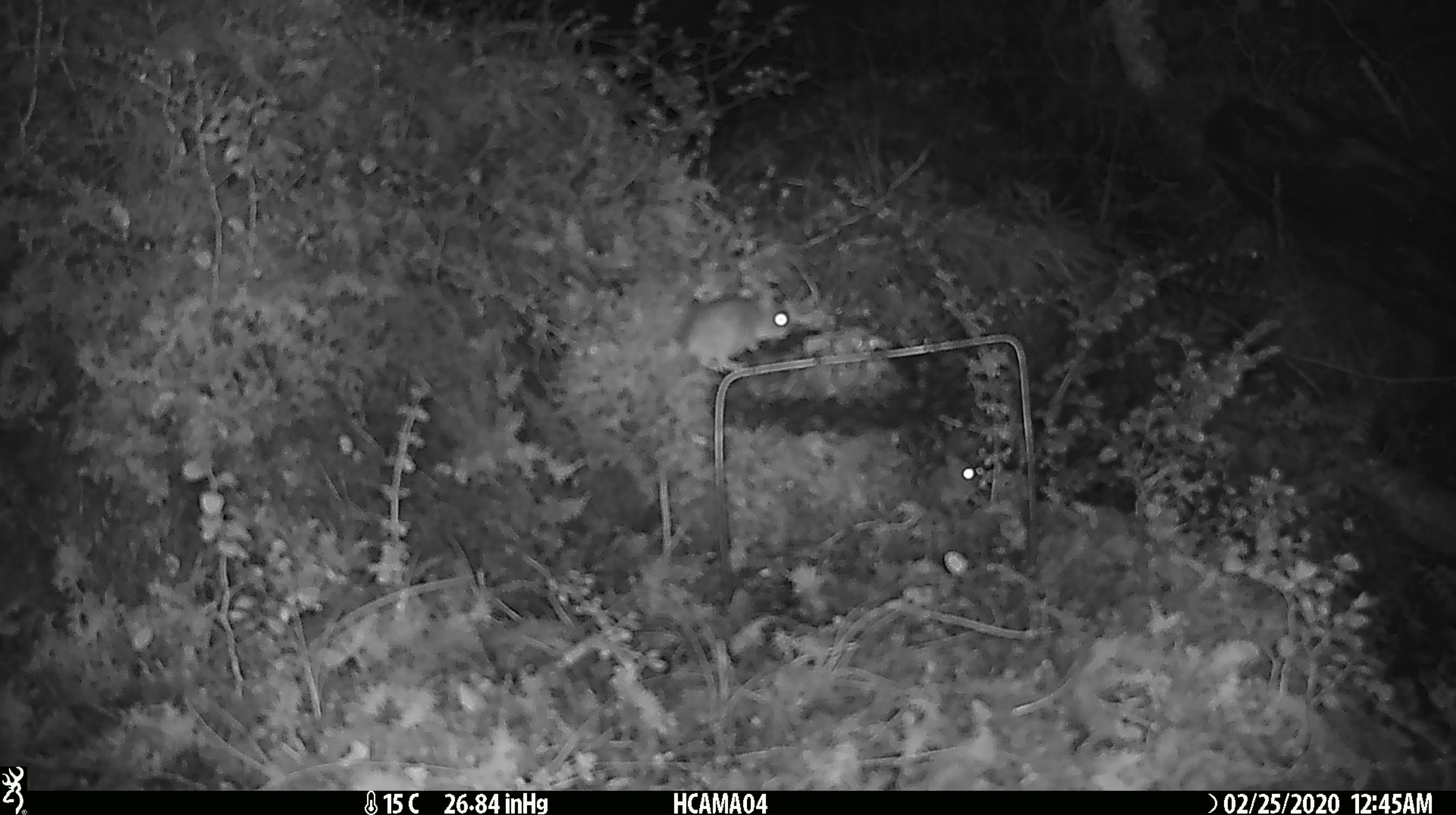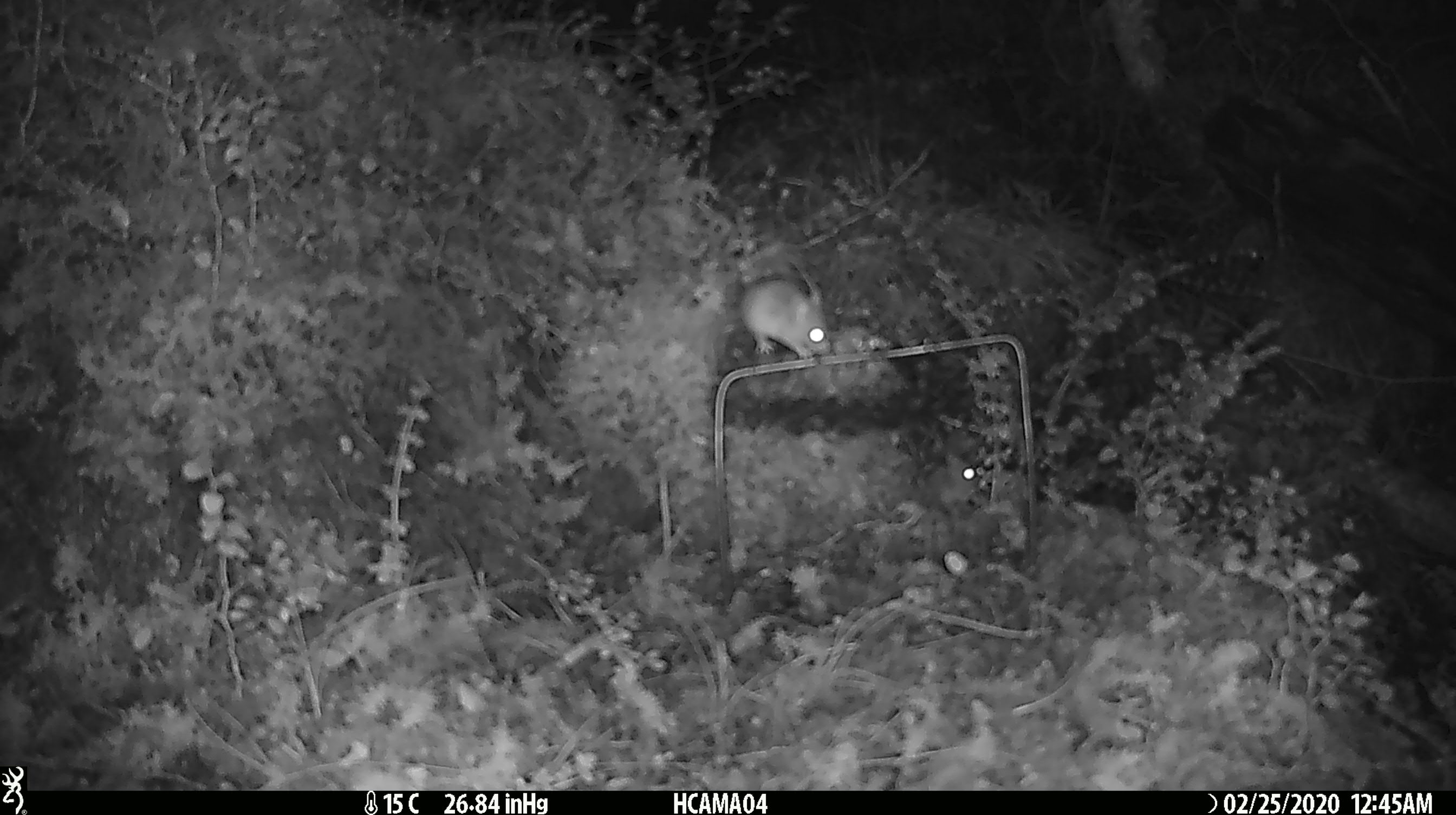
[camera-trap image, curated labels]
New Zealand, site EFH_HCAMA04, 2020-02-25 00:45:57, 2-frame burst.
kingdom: Animalia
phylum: Chordata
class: Mammalia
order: Rodentia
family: Muridae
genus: Mus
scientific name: Mus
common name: mouse